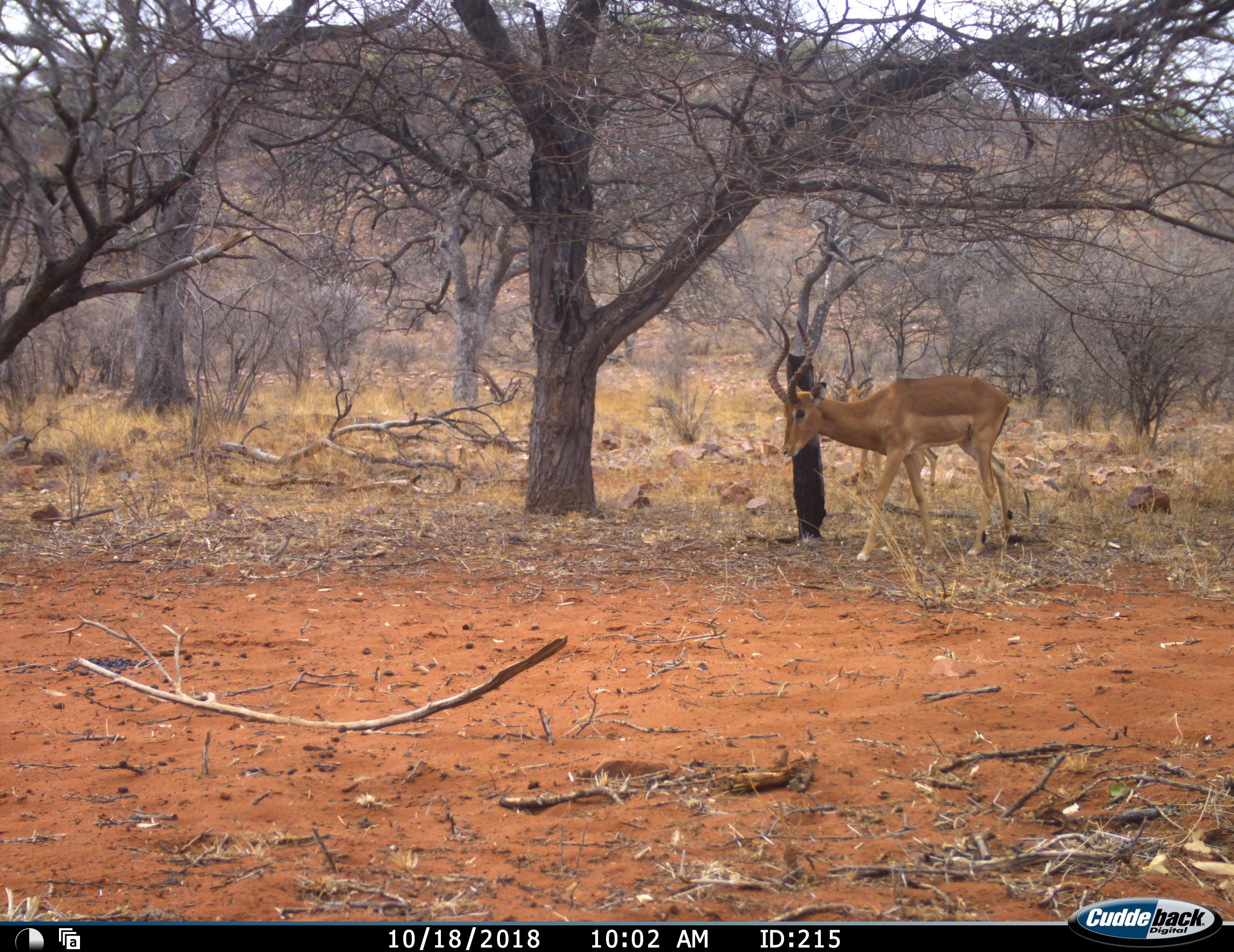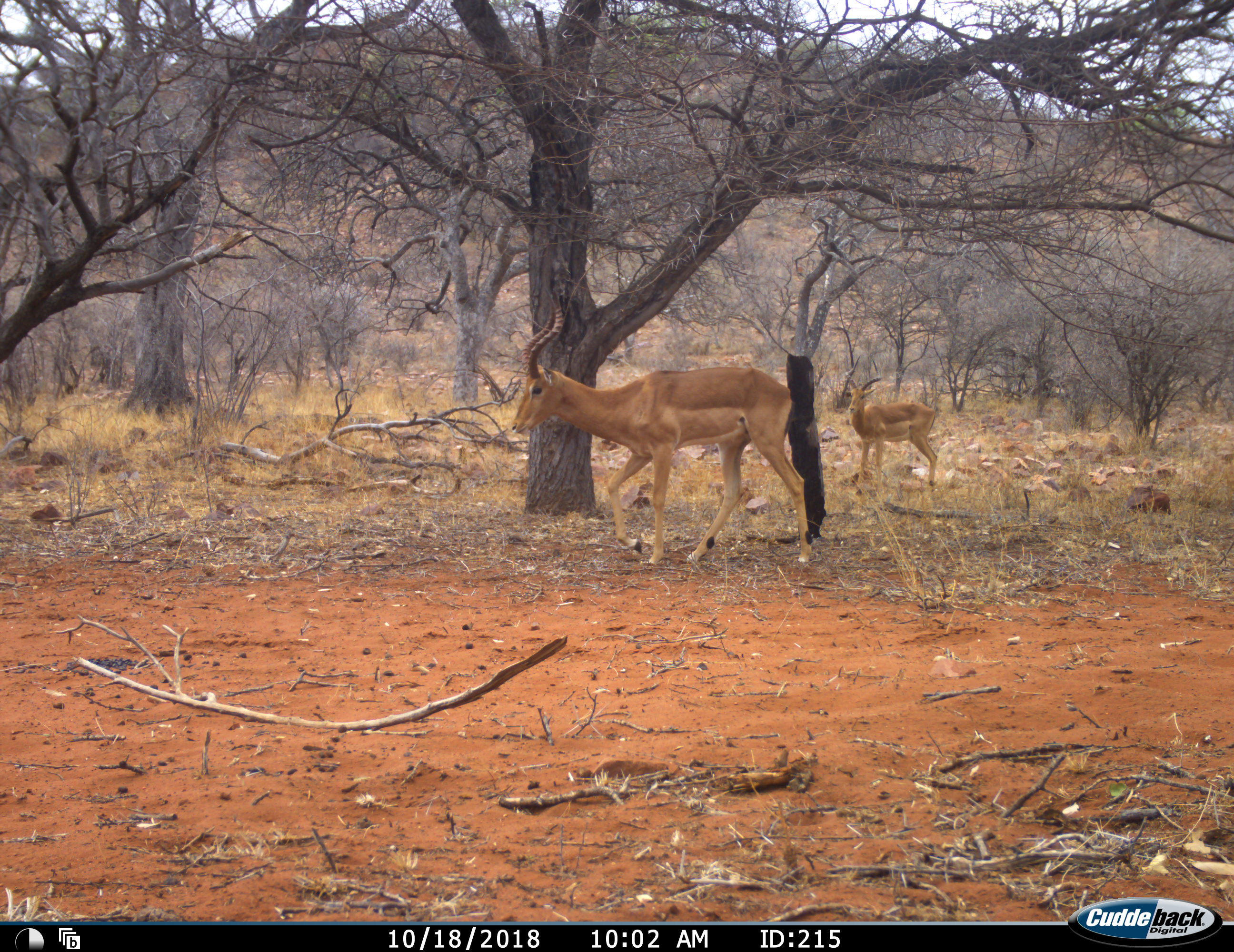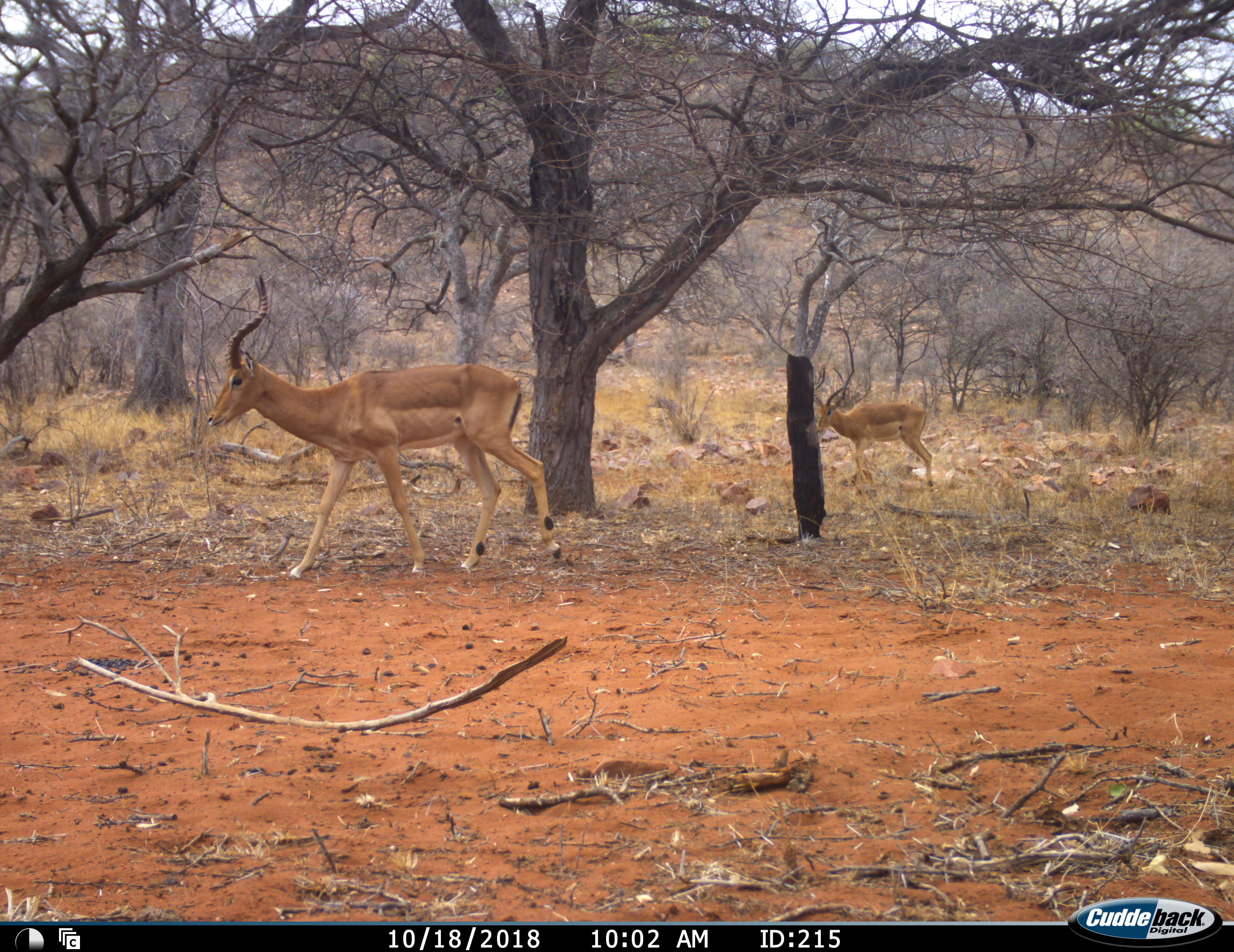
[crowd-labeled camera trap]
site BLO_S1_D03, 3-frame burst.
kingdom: Animalia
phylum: Chordata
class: Mammalia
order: Artiodactyla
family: Bovidae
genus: Aepyceros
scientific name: Aepyceros melampus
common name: impala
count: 2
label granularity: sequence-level